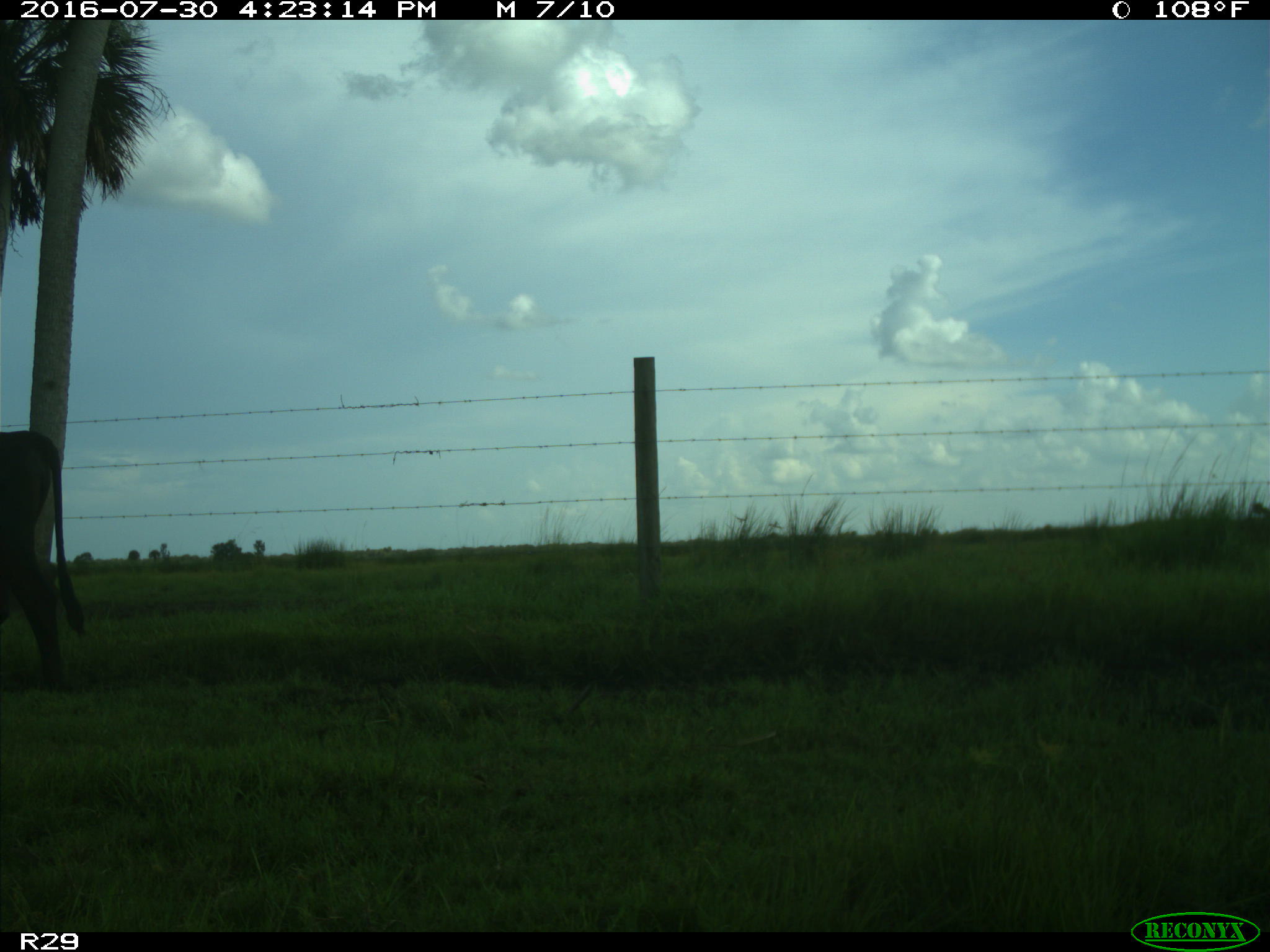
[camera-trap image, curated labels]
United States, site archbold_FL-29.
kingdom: Animalia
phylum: Chordata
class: Mammalia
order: Artiodactyla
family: Bovidae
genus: Bos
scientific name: Bos taurus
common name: domestic cow